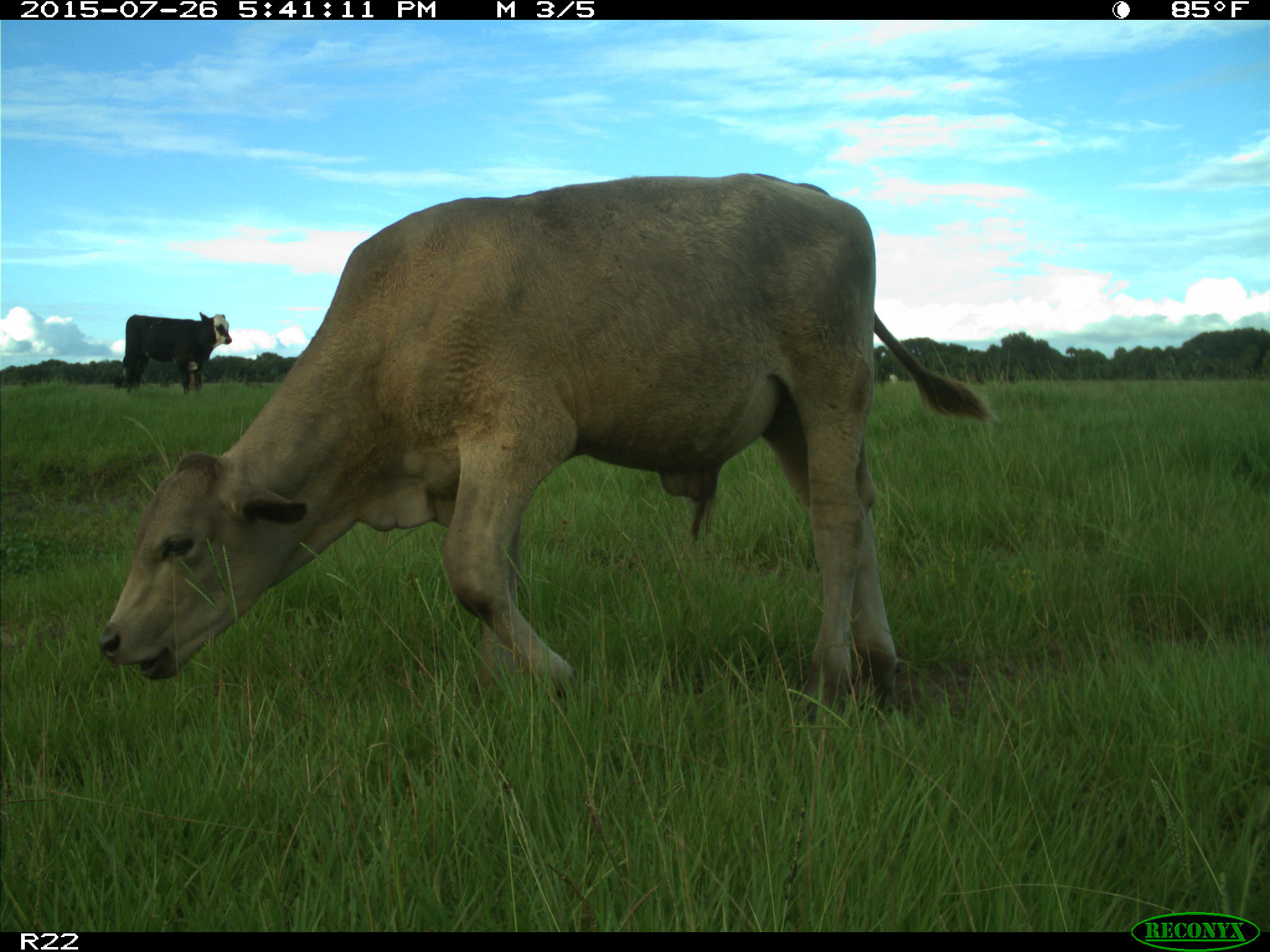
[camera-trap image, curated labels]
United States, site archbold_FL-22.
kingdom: Animalia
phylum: Chordata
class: Mammalia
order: Artiodactyla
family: Bovidae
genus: Bos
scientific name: Bos taurus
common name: domestic cow